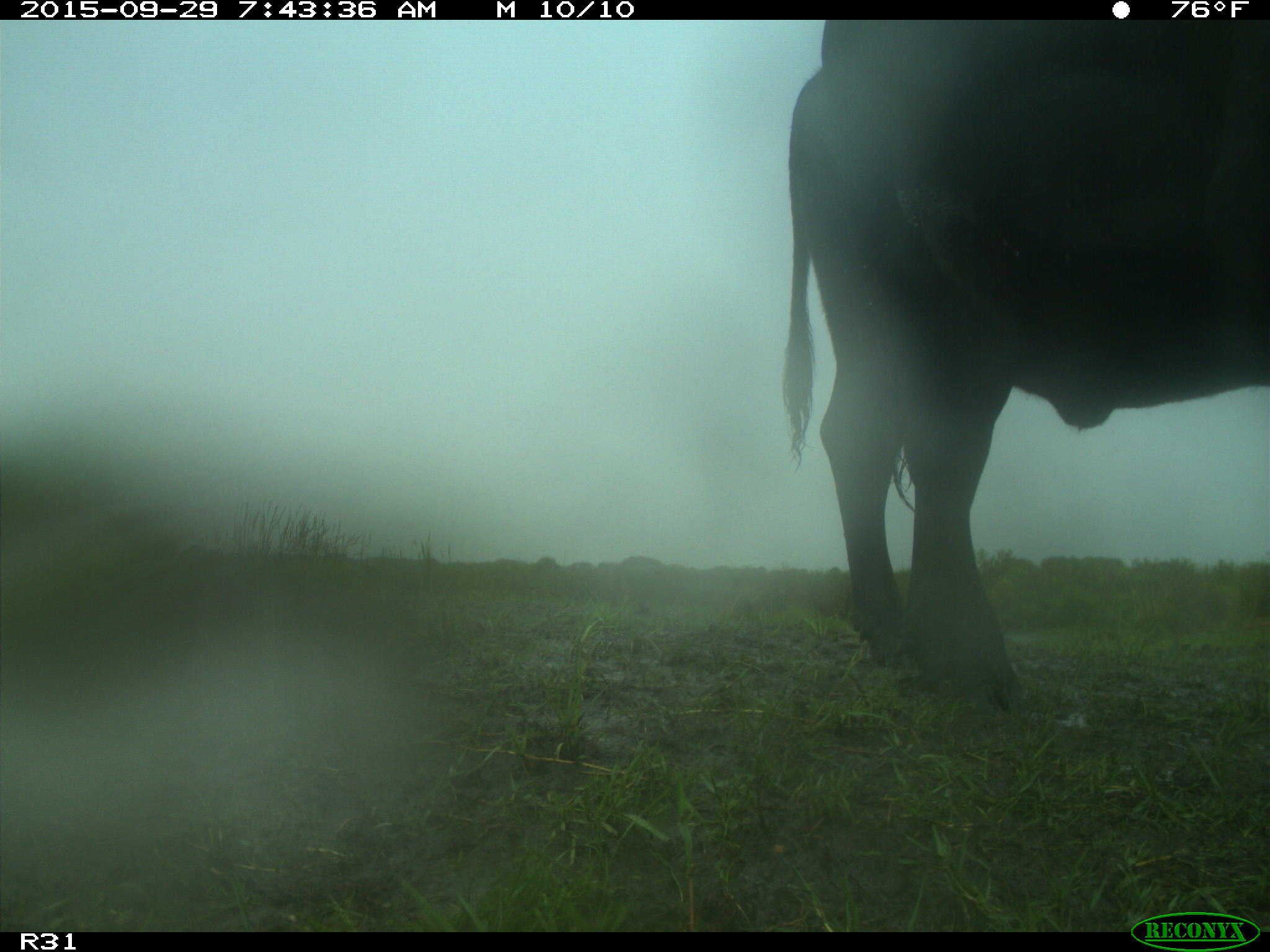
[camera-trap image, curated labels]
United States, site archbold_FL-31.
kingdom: Animalia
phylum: Chordata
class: Mammalia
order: Artiodactyla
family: Bovidae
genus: Bos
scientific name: Bos taurus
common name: domestic cow